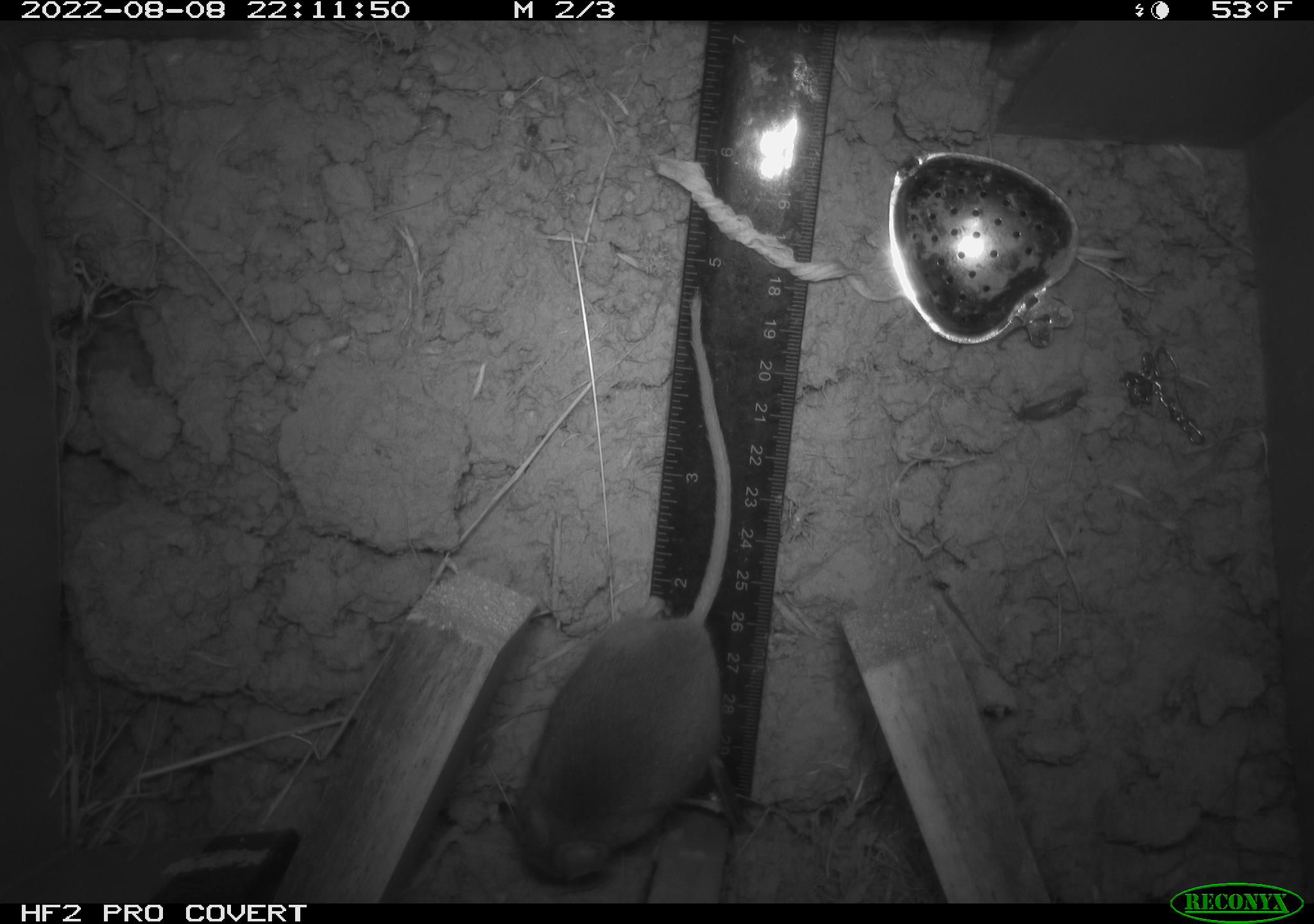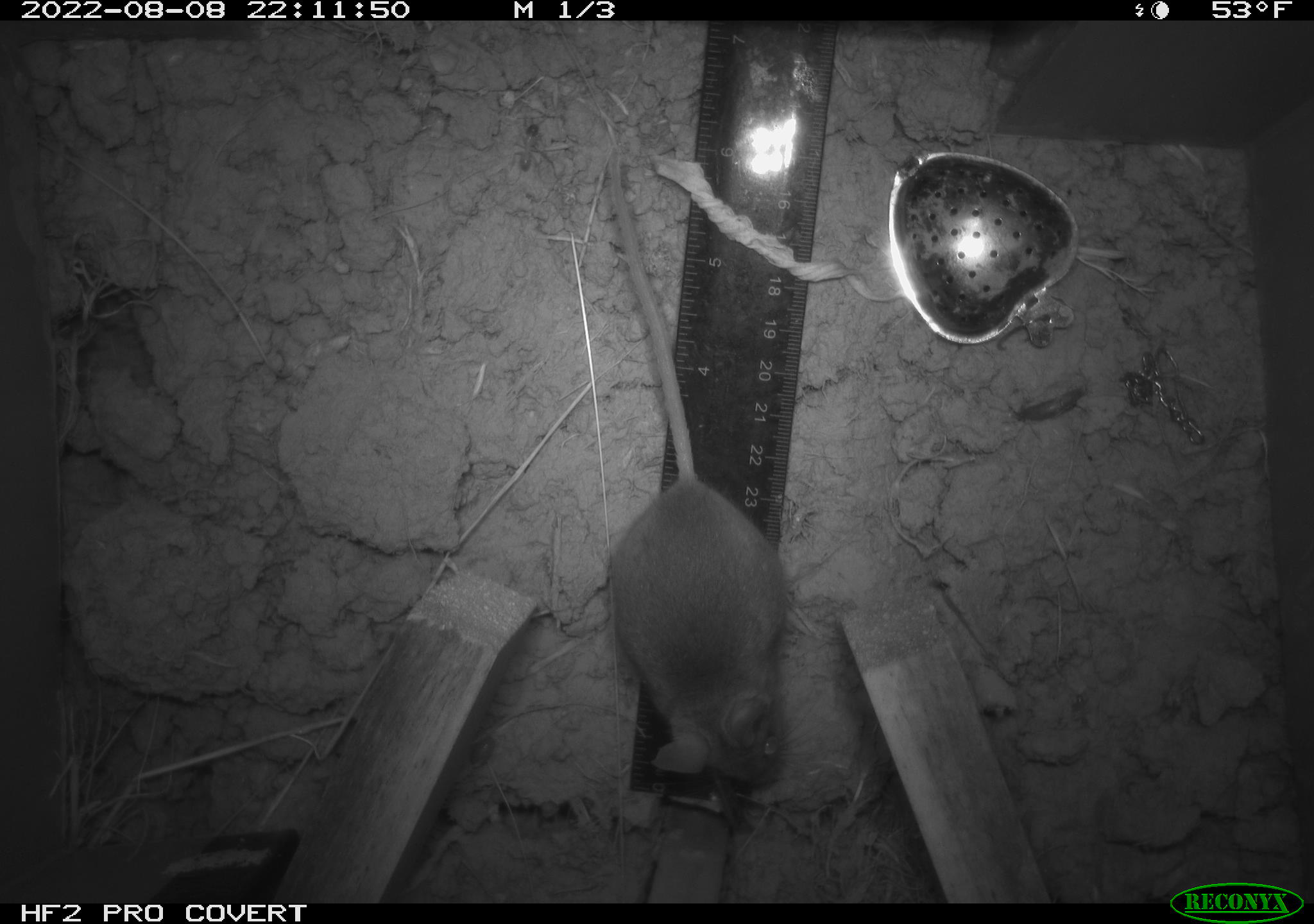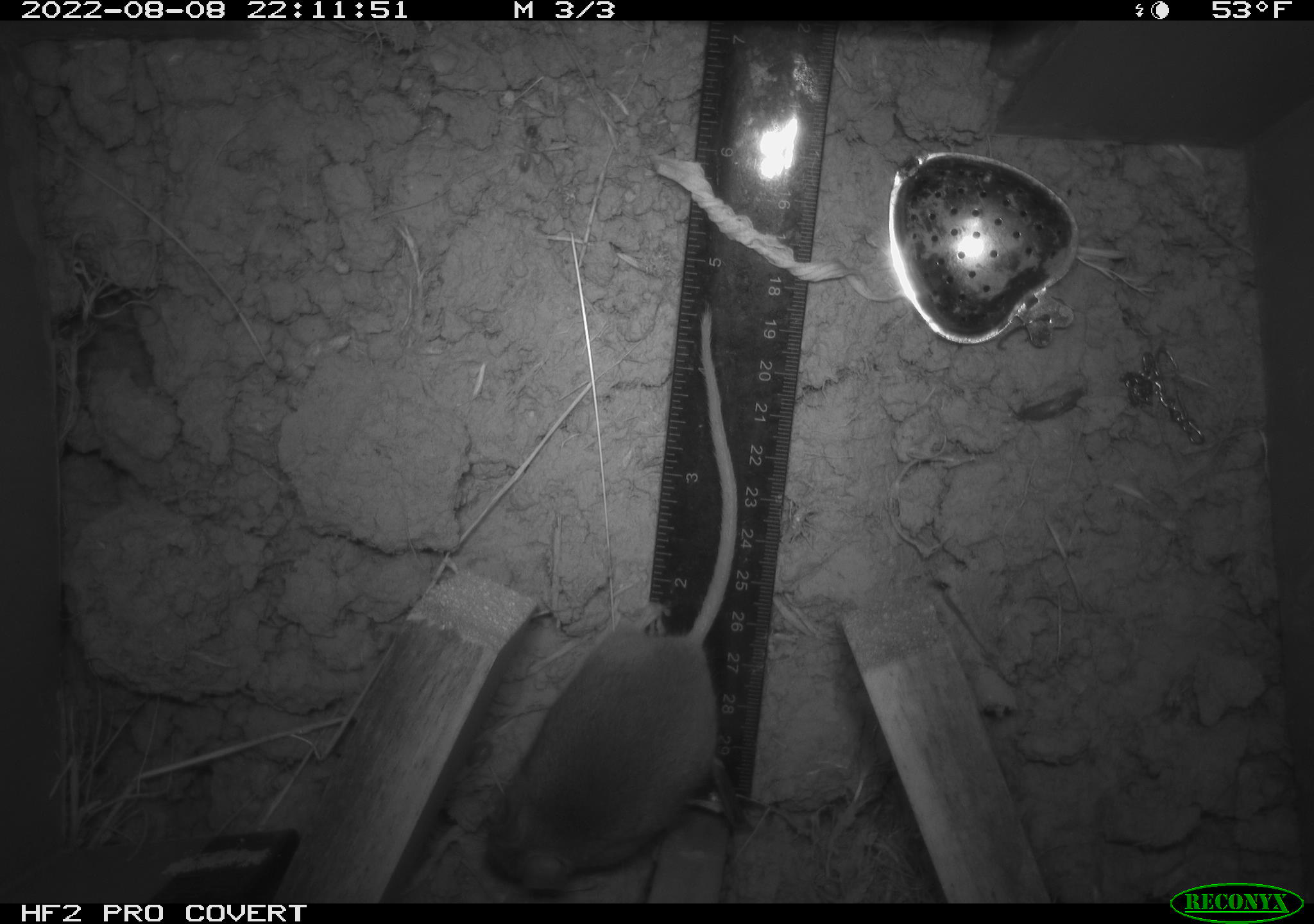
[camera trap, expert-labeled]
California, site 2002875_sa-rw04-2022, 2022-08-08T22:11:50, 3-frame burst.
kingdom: Animalia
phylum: Chordata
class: Mammalia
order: Rodentia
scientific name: Rodentia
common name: mouse species